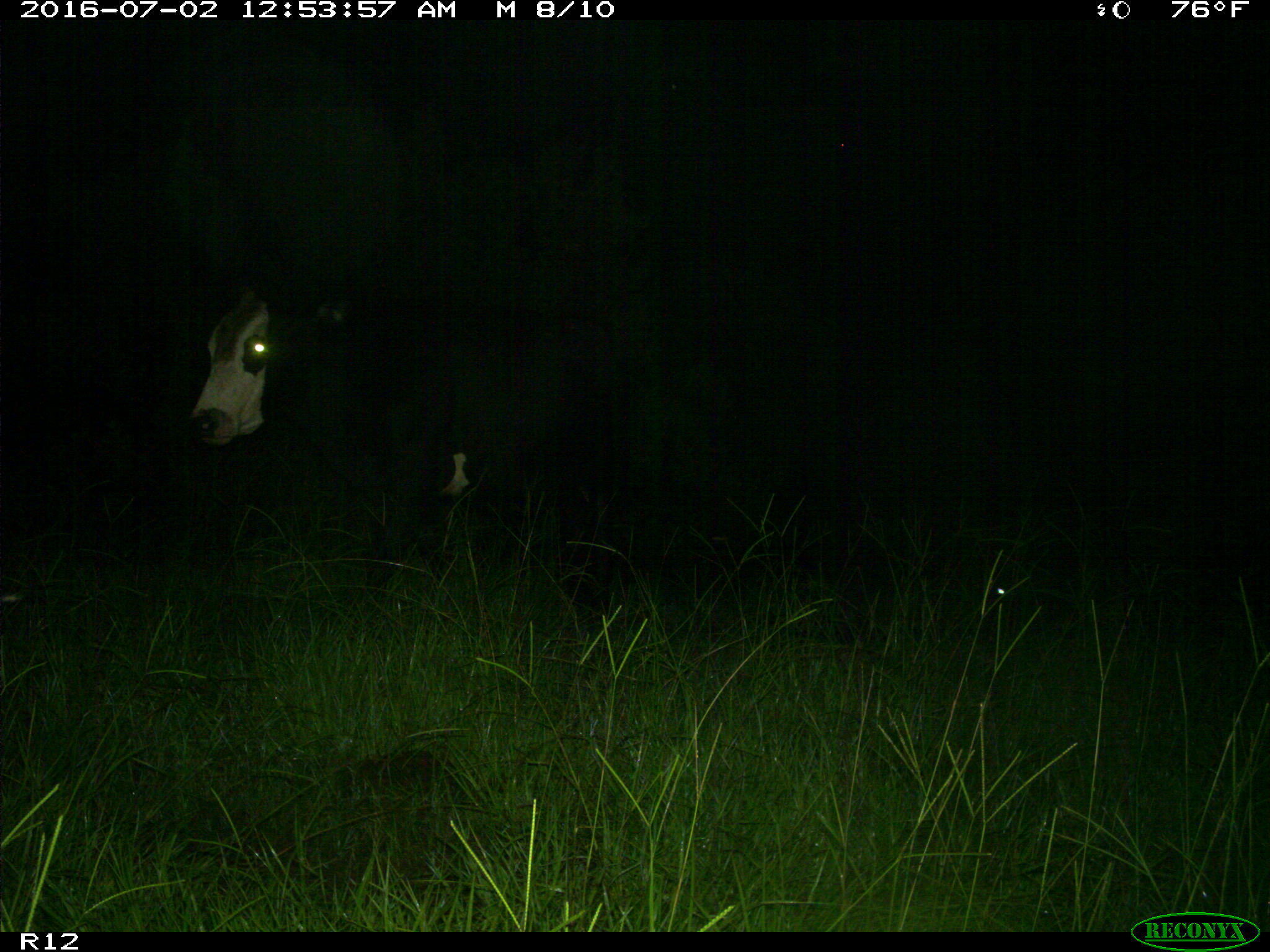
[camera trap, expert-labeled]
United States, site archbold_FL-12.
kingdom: Animalia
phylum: Chordata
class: Mammalia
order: Artiodactyla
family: Bovidae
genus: Bos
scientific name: Bos taurus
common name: domestic cow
Bos taurus (domestic cow).